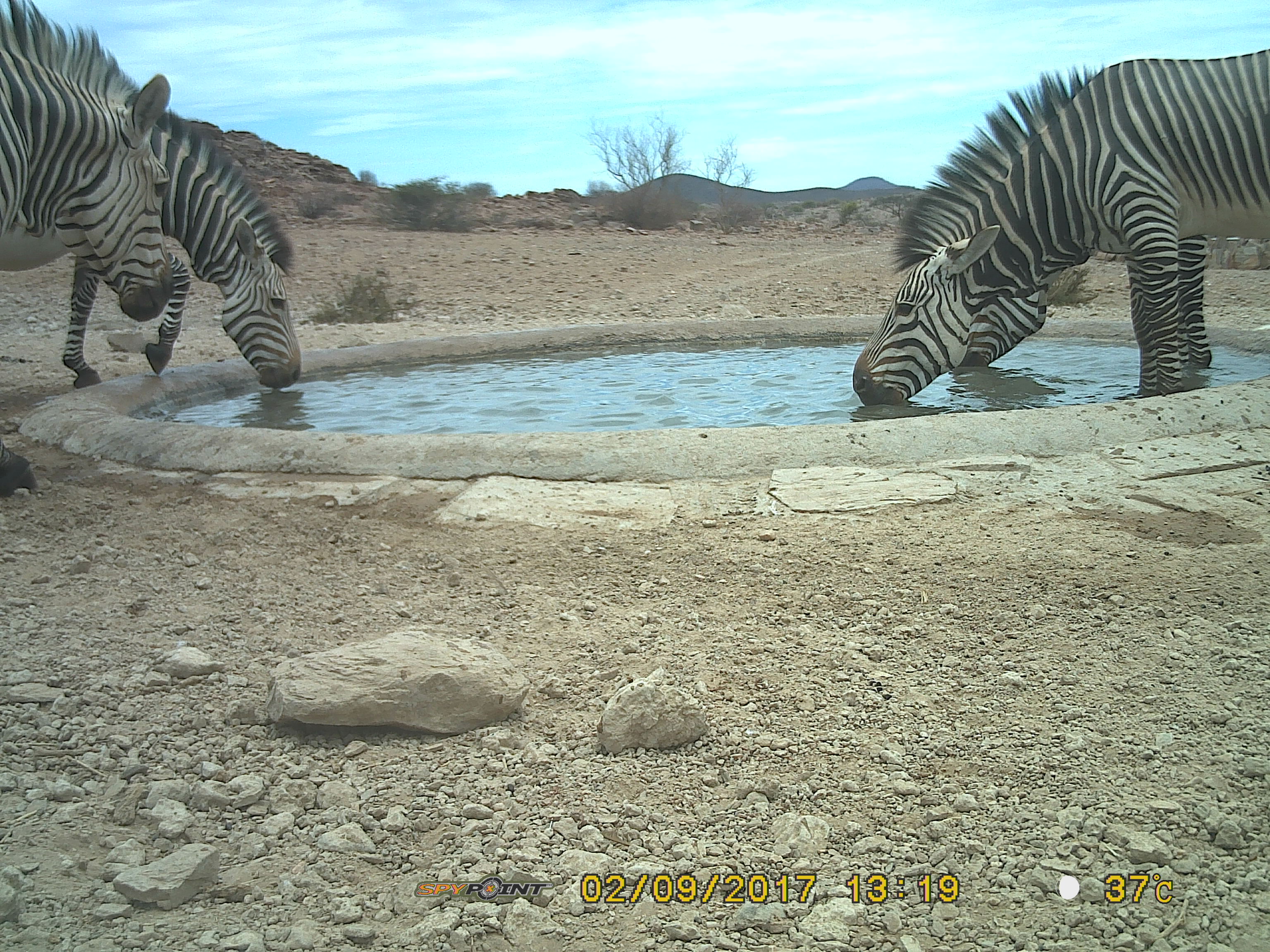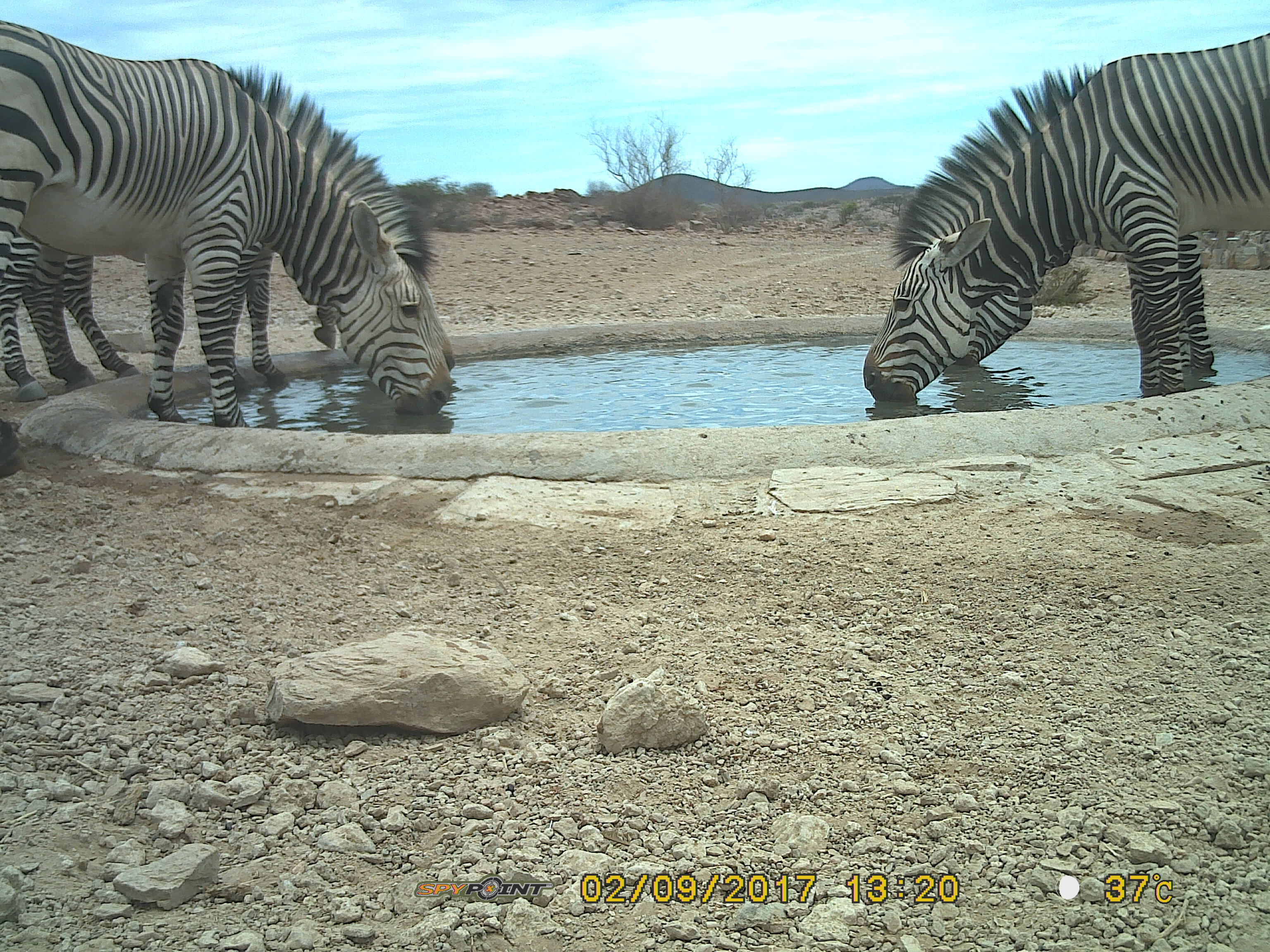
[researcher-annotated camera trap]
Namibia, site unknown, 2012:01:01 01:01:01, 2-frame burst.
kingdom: Animalia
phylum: Chordata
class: Mammalia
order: Perissodactyla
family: Equidae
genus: Equus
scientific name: Equus zebra hartmannae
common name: hartmann's mountain zebra